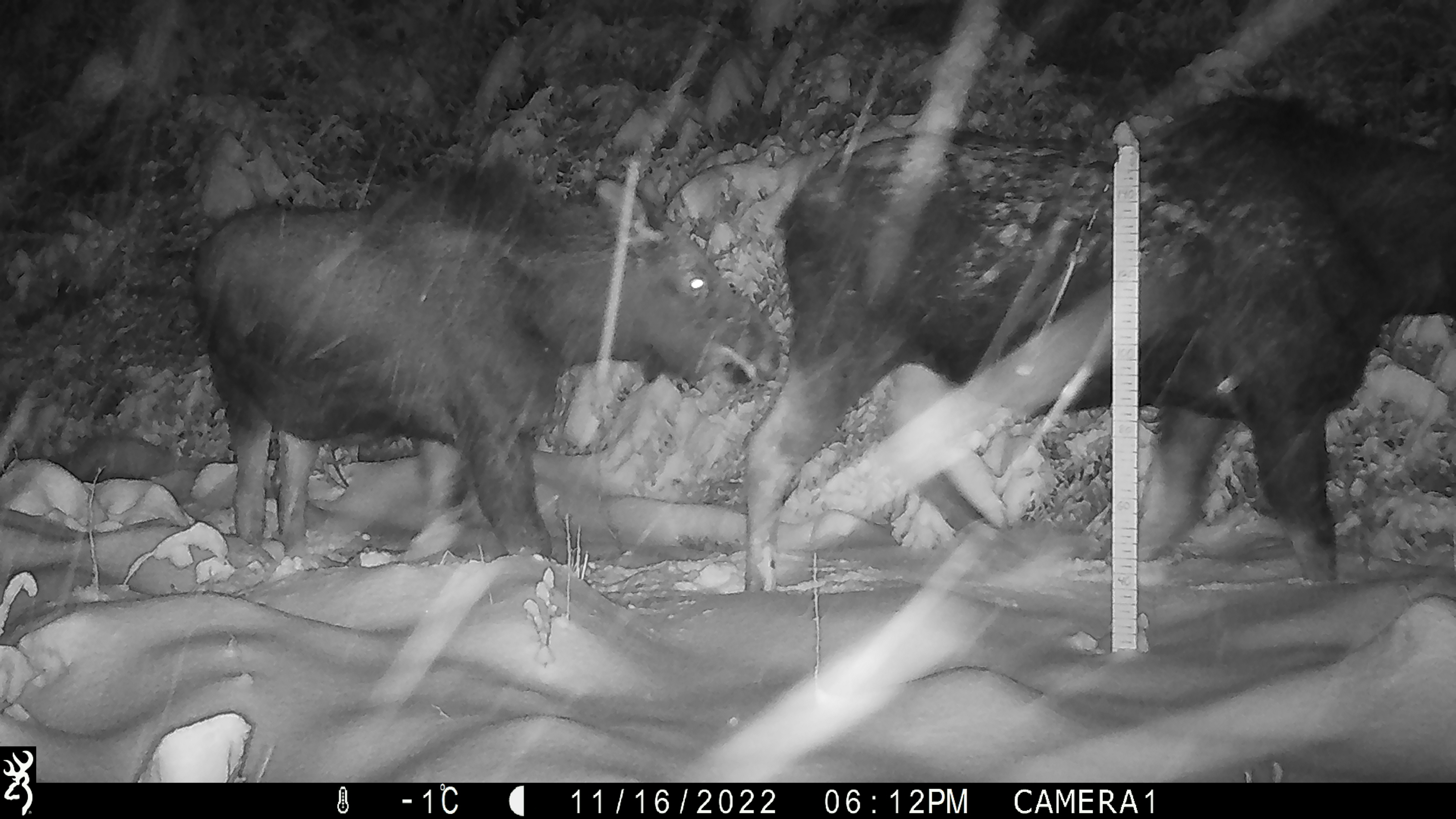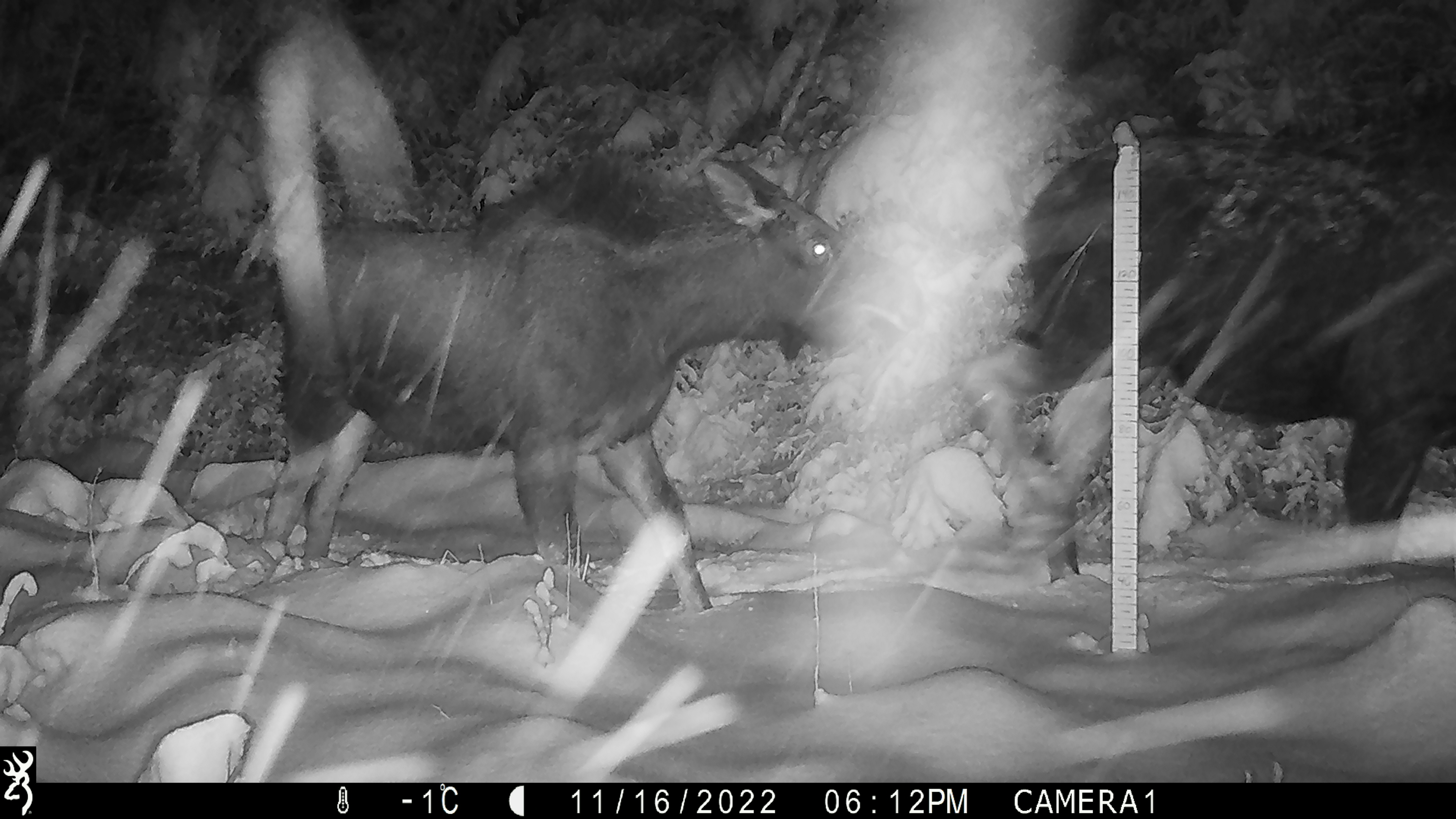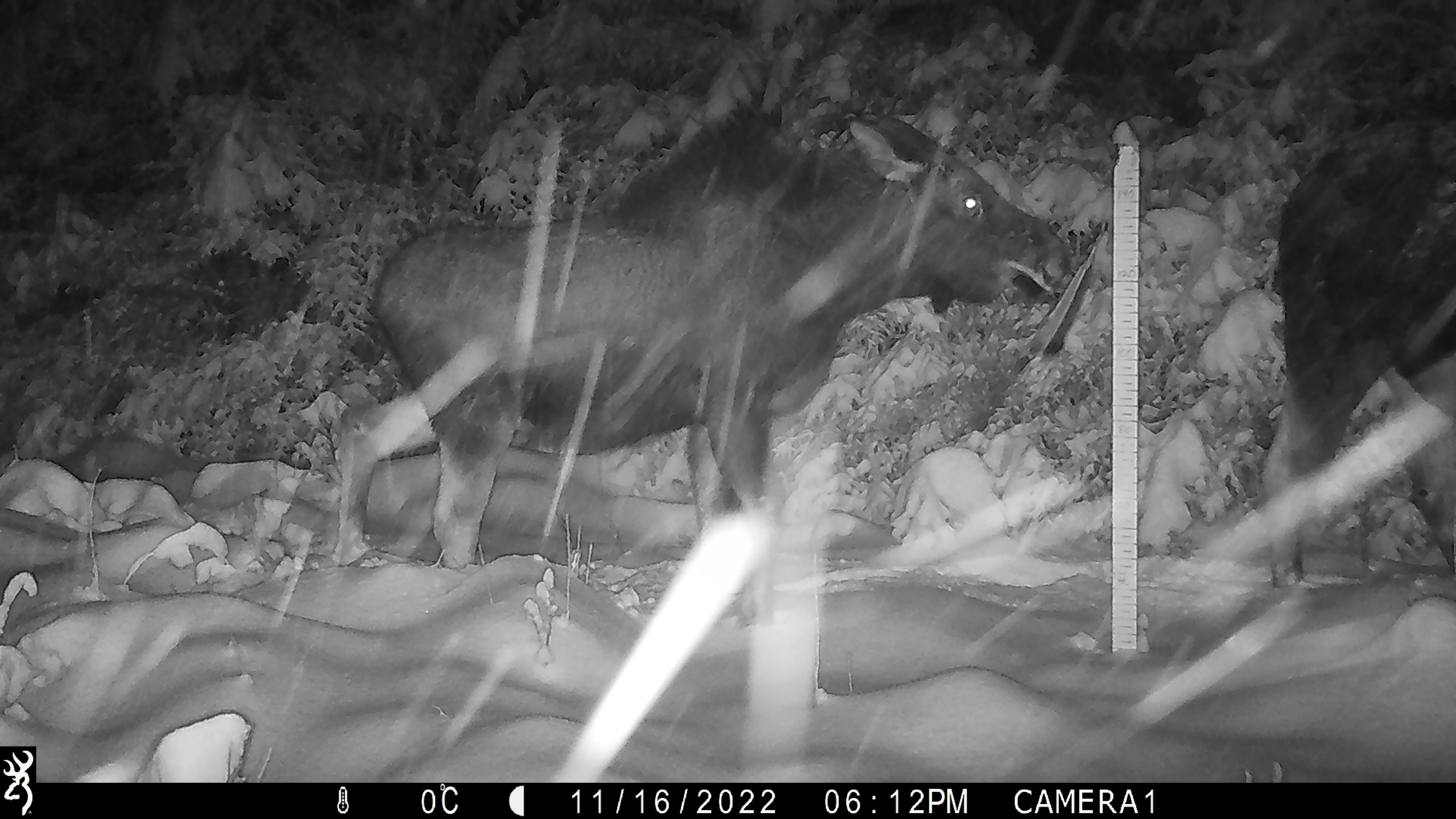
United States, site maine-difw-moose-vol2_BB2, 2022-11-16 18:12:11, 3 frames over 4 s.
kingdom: Animalia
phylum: Chordata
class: Mammalia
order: Artiodactyla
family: Cervidae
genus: Alces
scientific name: Alces alces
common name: moose